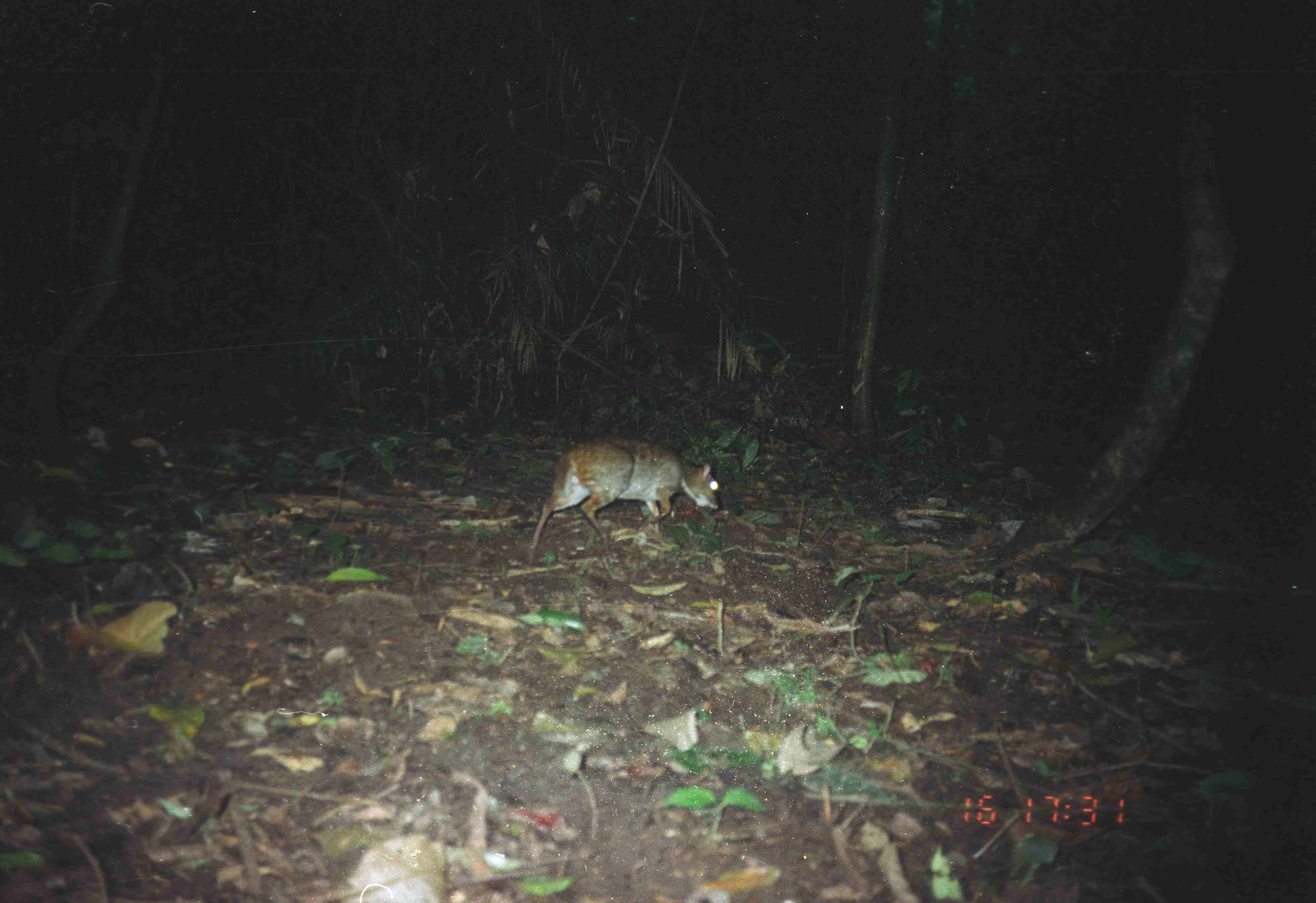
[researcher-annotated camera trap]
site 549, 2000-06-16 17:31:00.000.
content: unidentified animal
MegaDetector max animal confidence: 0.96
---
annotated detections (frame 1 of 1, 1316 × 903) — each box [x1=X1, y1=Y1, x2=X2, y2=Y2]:
unknown: [x1=529, y1=439, x2=717, y2=556]